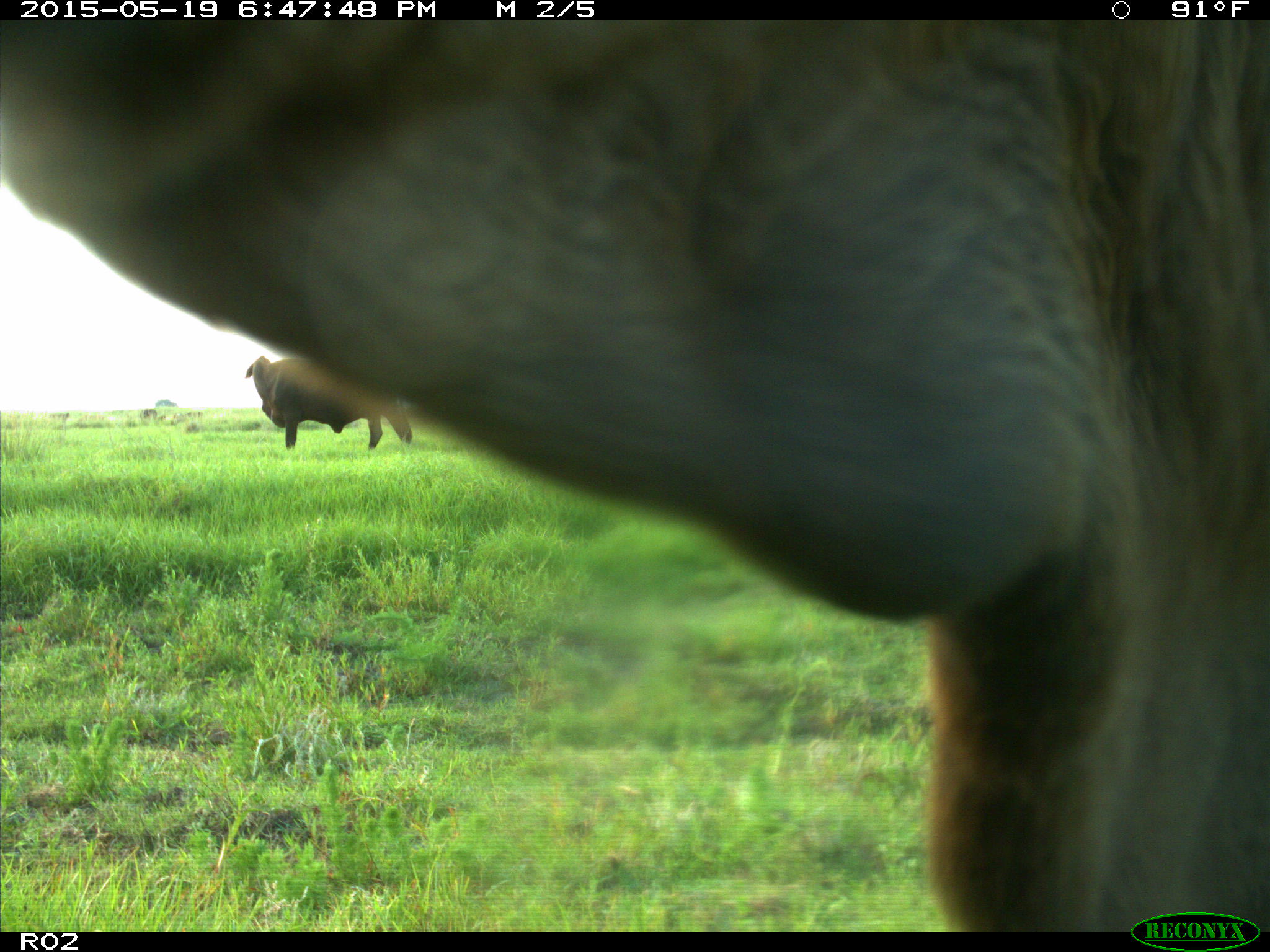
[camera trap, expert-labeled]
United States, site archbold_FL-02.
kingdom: Animalia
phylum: Chordata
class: Mammalia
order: Artiodactyla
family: Bovidae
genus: Bos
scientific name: Bos taurus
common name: domestic cow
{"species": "Bos taurus (domestic cow)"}